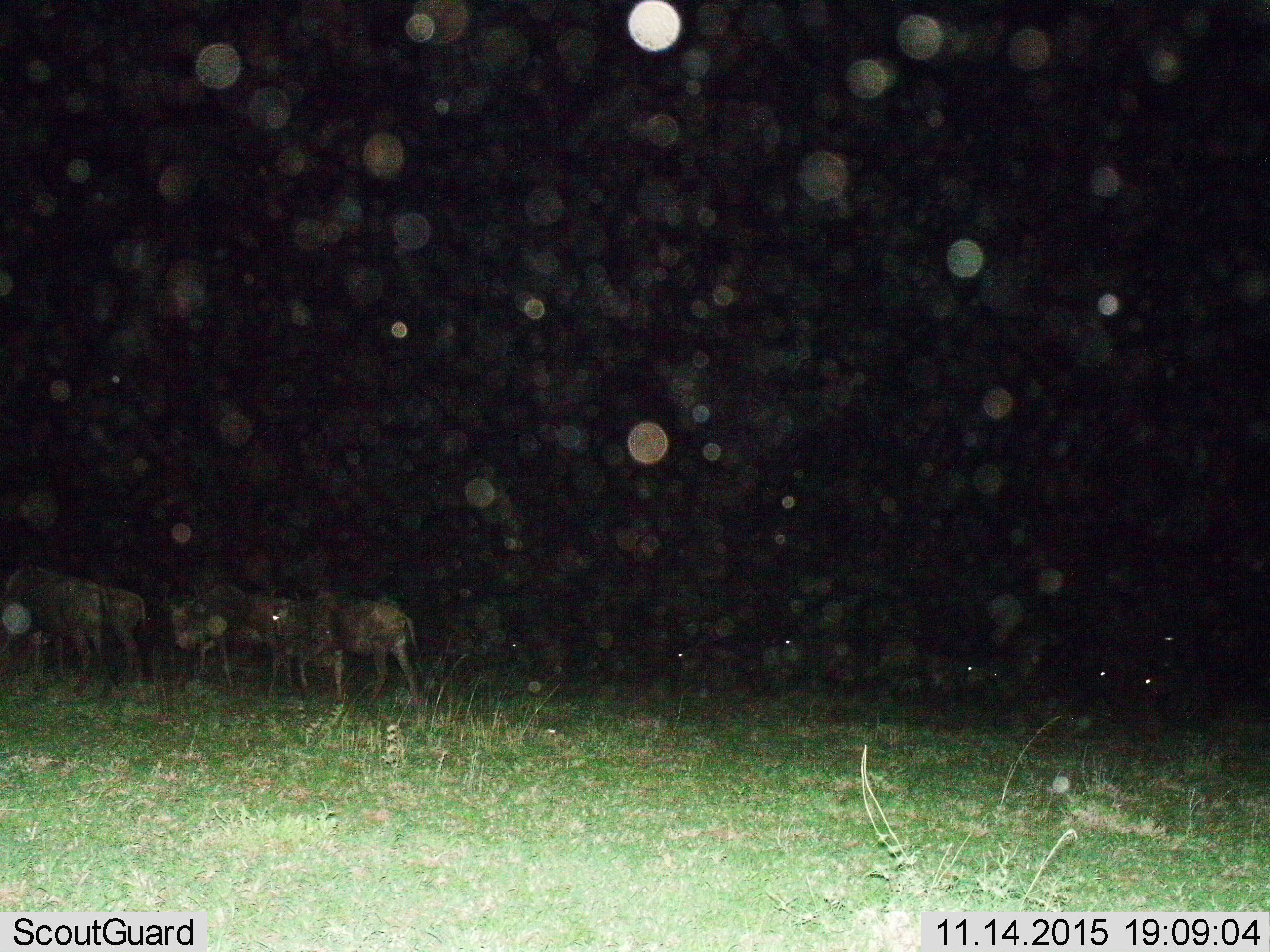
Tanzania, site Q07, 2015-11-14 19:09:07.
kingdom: Animalia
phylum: Chordata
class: Mammalia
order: Artiodactyla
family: Bovidae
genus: Connochaetes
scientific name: Connochaetes taurinus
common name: blue wildebeest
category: wildebeest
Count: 9.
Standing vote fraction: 43%.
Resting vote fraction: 0%.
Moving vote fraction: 43%.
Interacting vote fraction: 0%.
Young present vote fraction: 14%.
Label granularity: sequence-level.